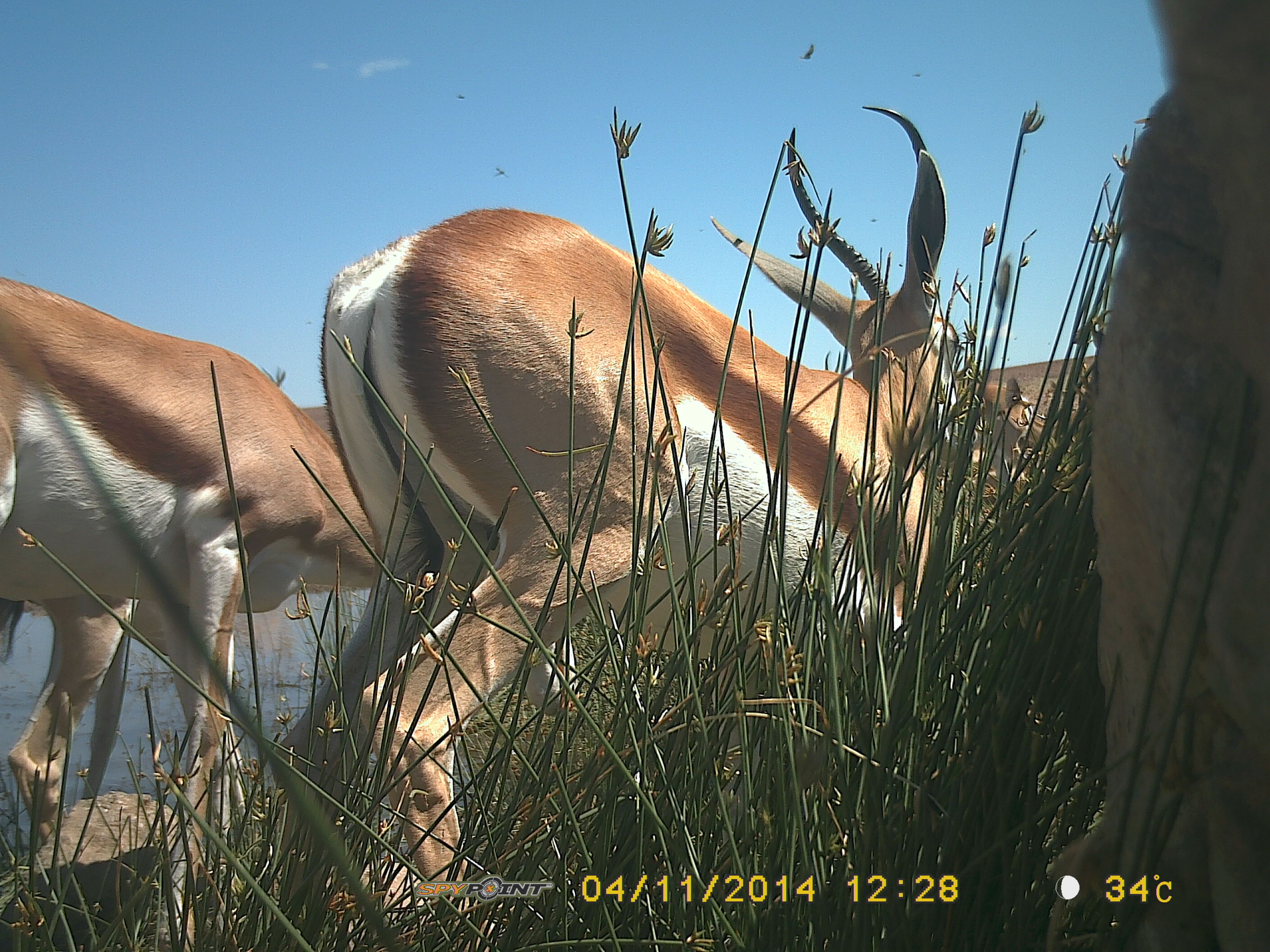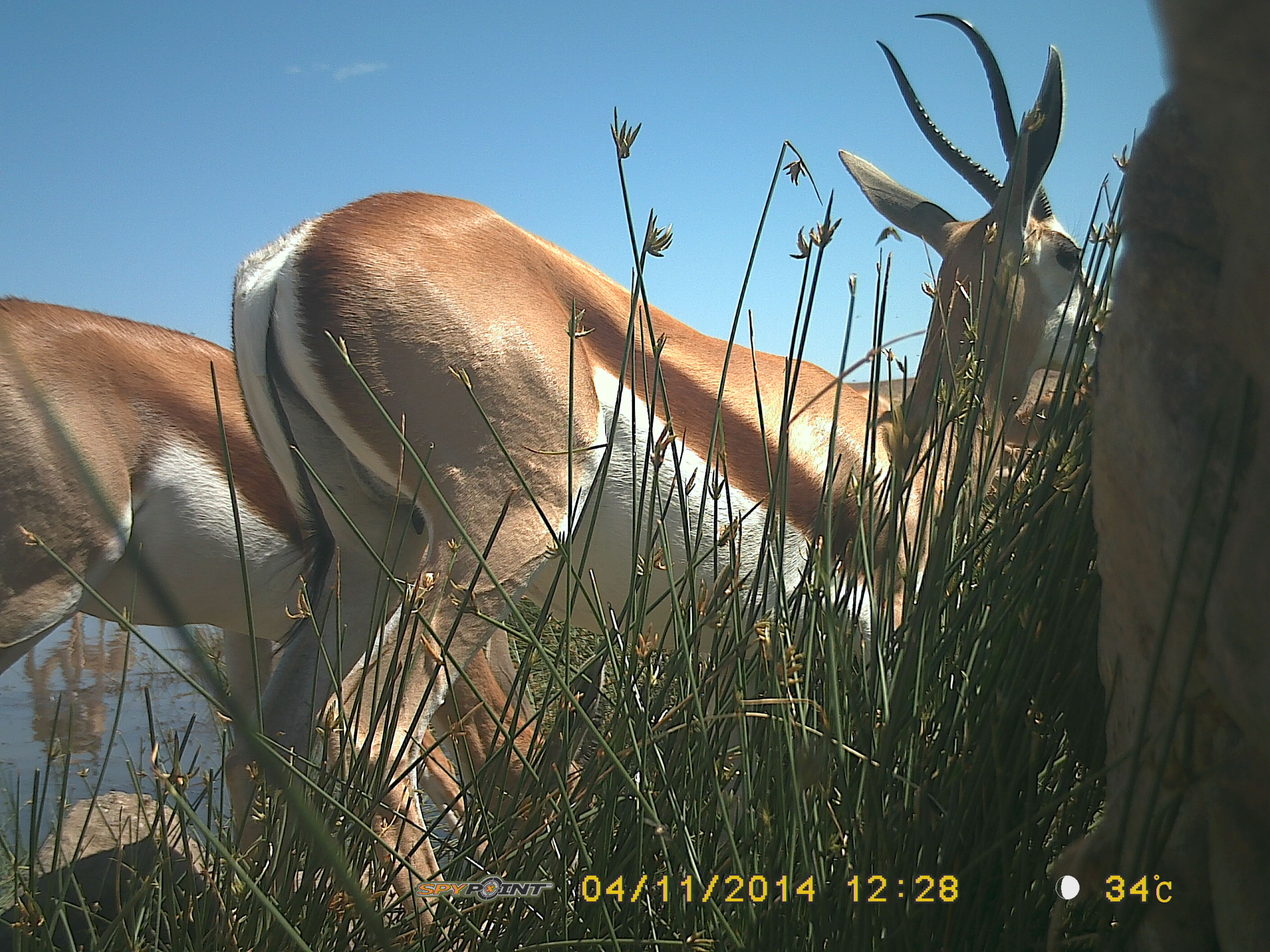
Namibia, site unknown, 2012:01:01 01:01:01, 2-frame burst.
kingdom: Animalia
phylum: Chordata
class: Mammalia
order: Artiodactyla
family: Bovidae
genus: Antidorcas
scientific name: Antidorcas marsupialis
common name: springbok